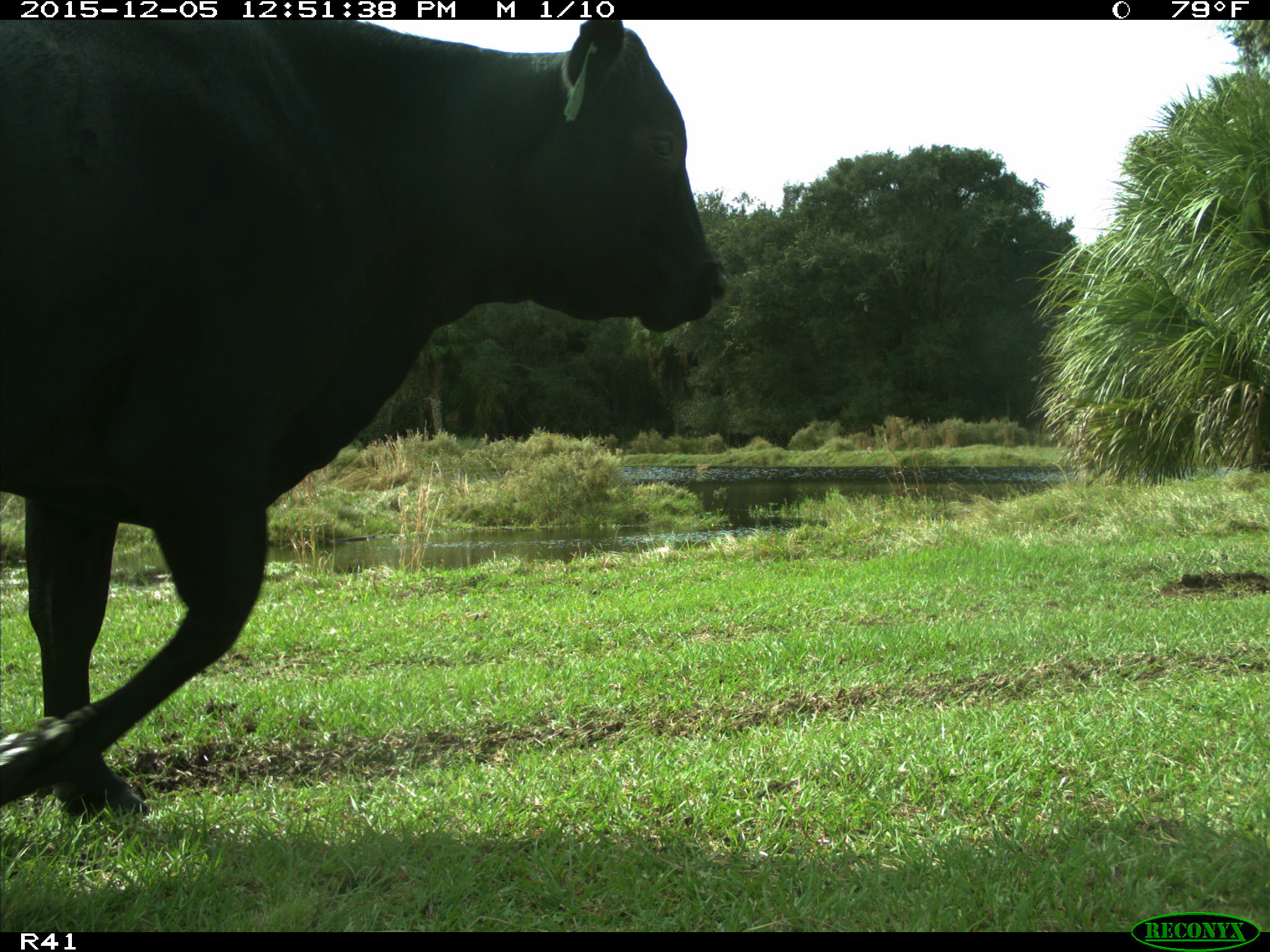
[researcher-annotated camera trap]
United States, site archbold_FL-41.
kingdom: Animalia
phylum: Chordata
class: Mammalia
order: Artiodactyla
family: Bovidae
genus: Bos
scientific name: Bos taurus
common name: domestic cow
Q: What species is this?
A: Bos taurus (domestic cow).